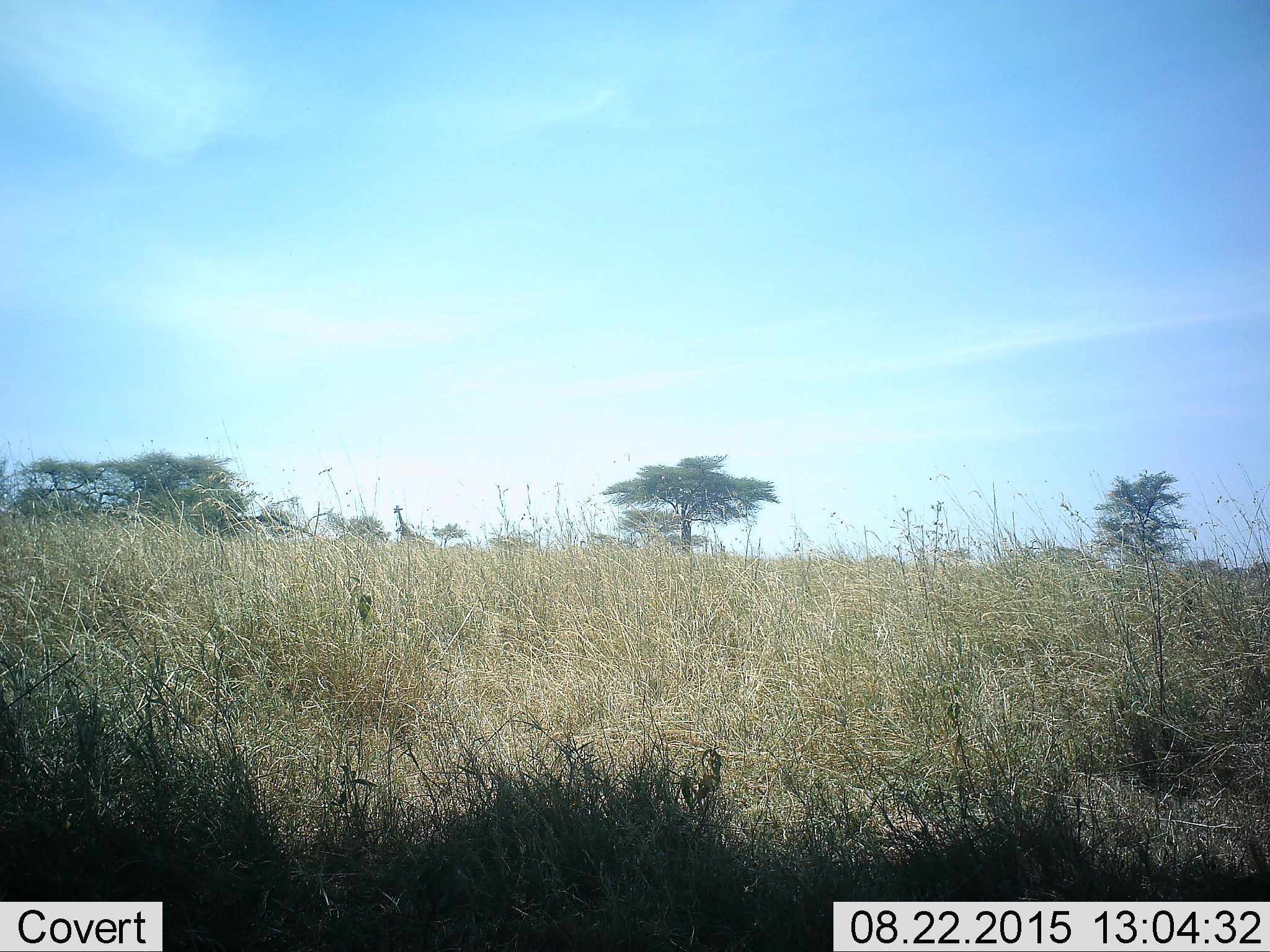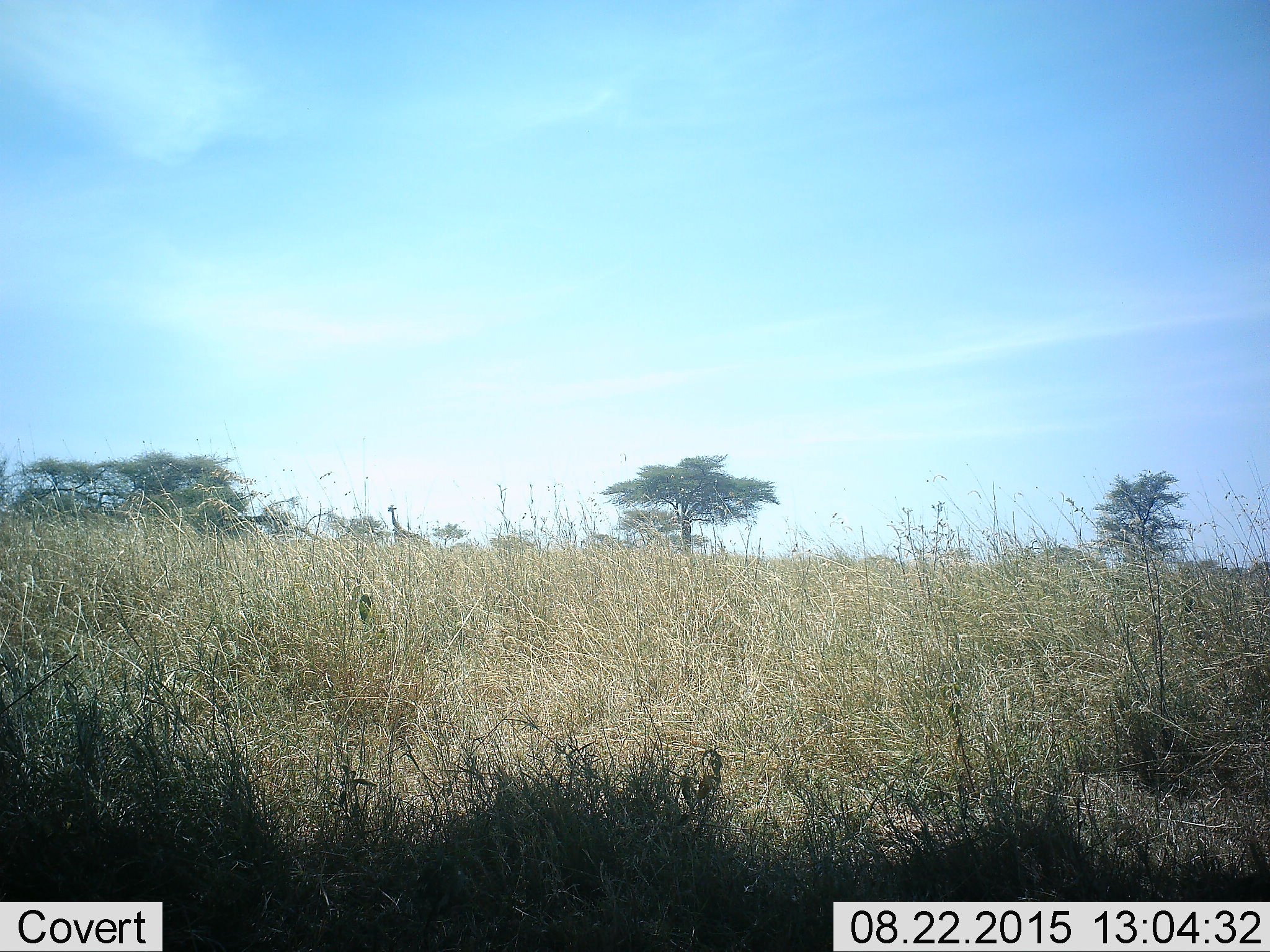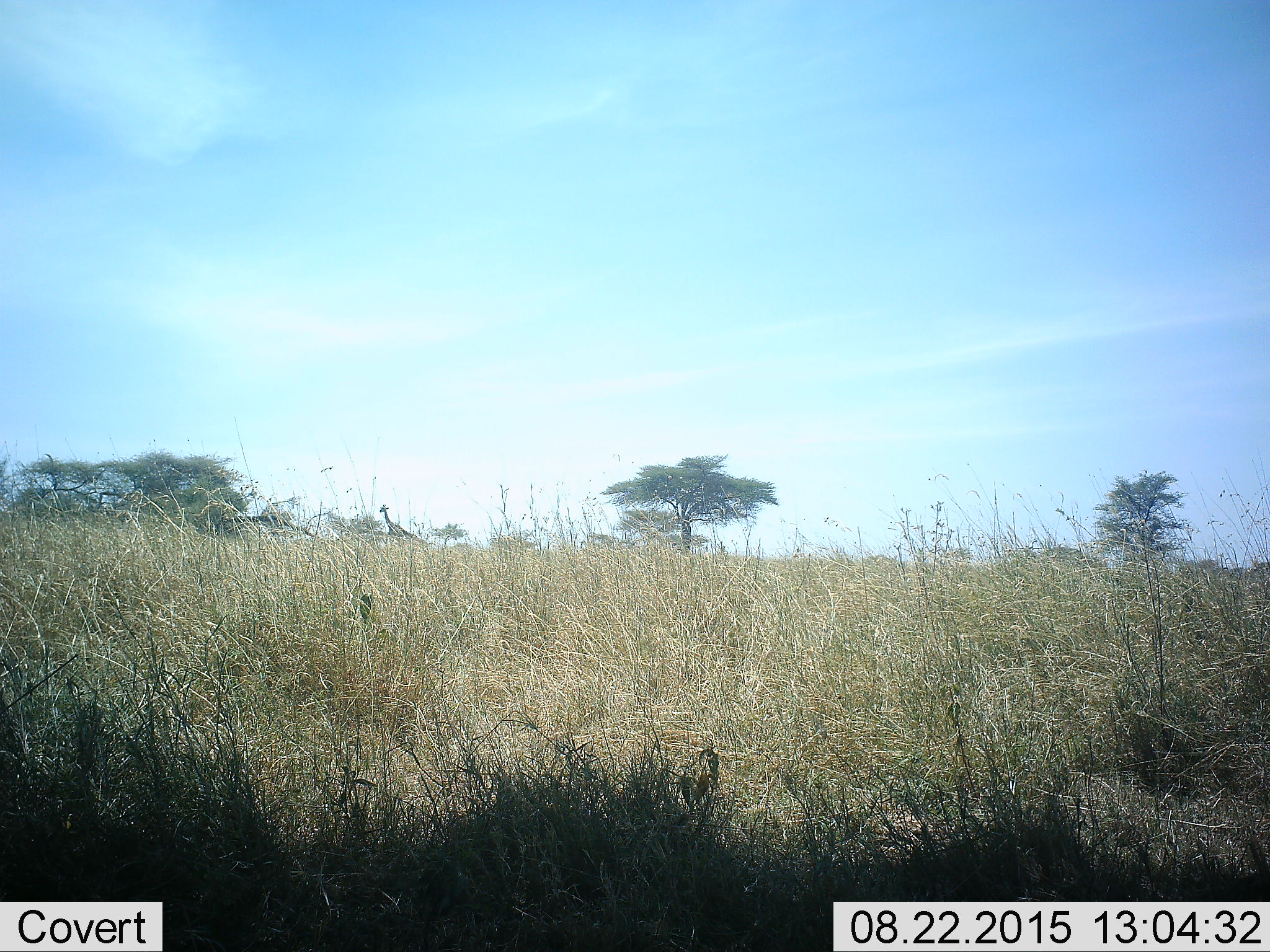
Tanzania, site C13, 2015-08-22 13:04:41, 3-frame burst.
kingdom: Animalia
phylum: Chordata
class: Mammalia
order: Artiodactyla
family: Giraffidae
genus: Giraffa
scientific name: Giraffa camelopardalis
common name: giraffe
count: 1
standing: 9%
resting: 0%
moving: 91%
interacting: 0%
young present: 0%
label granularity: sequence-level